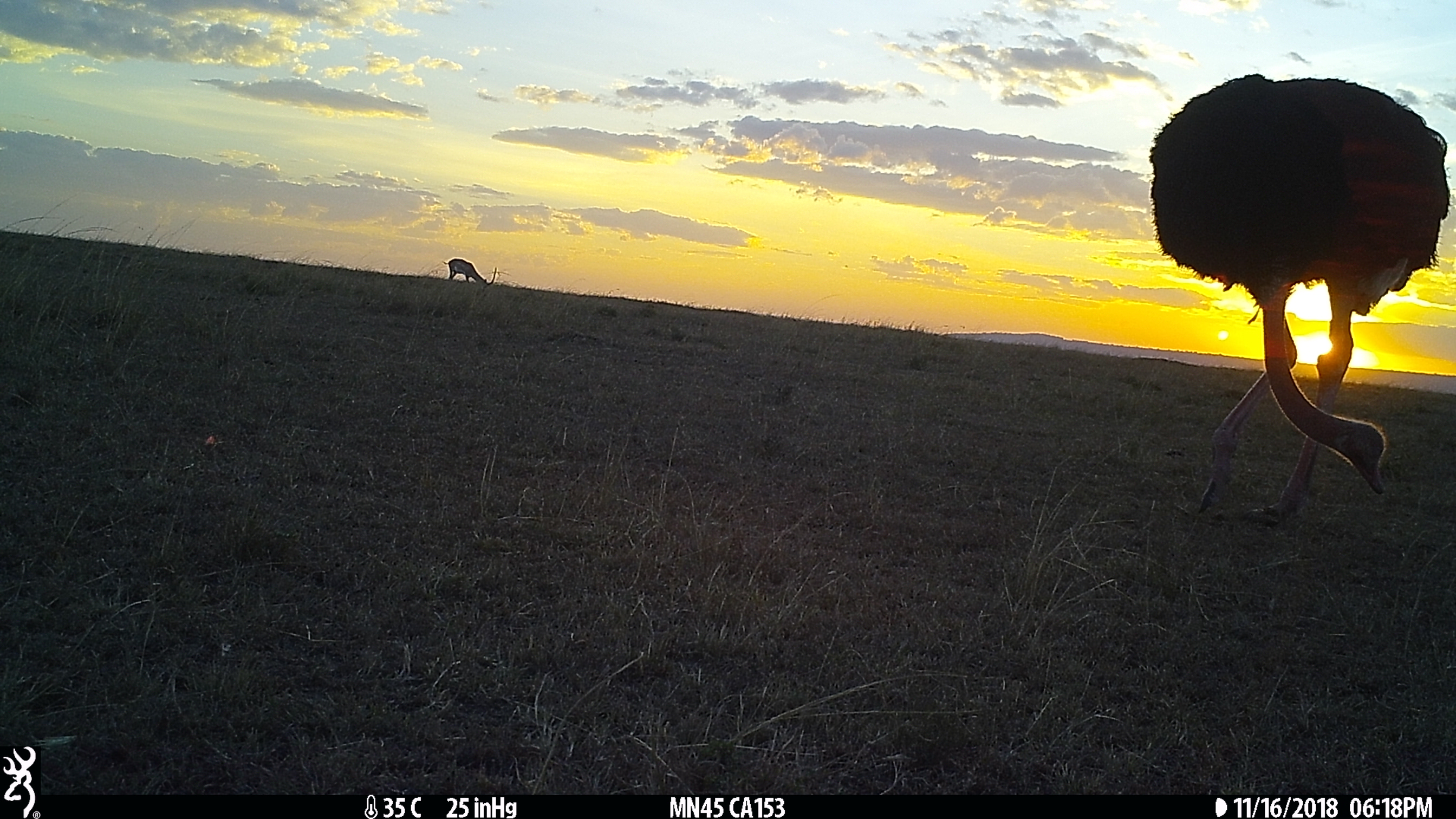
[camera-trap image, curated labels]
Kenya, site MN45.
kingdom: Animalia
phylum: Chordata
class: Aves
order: Struthioniformes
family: Struthionidae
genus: Struthio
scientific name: Struthio camelus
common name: ostrich